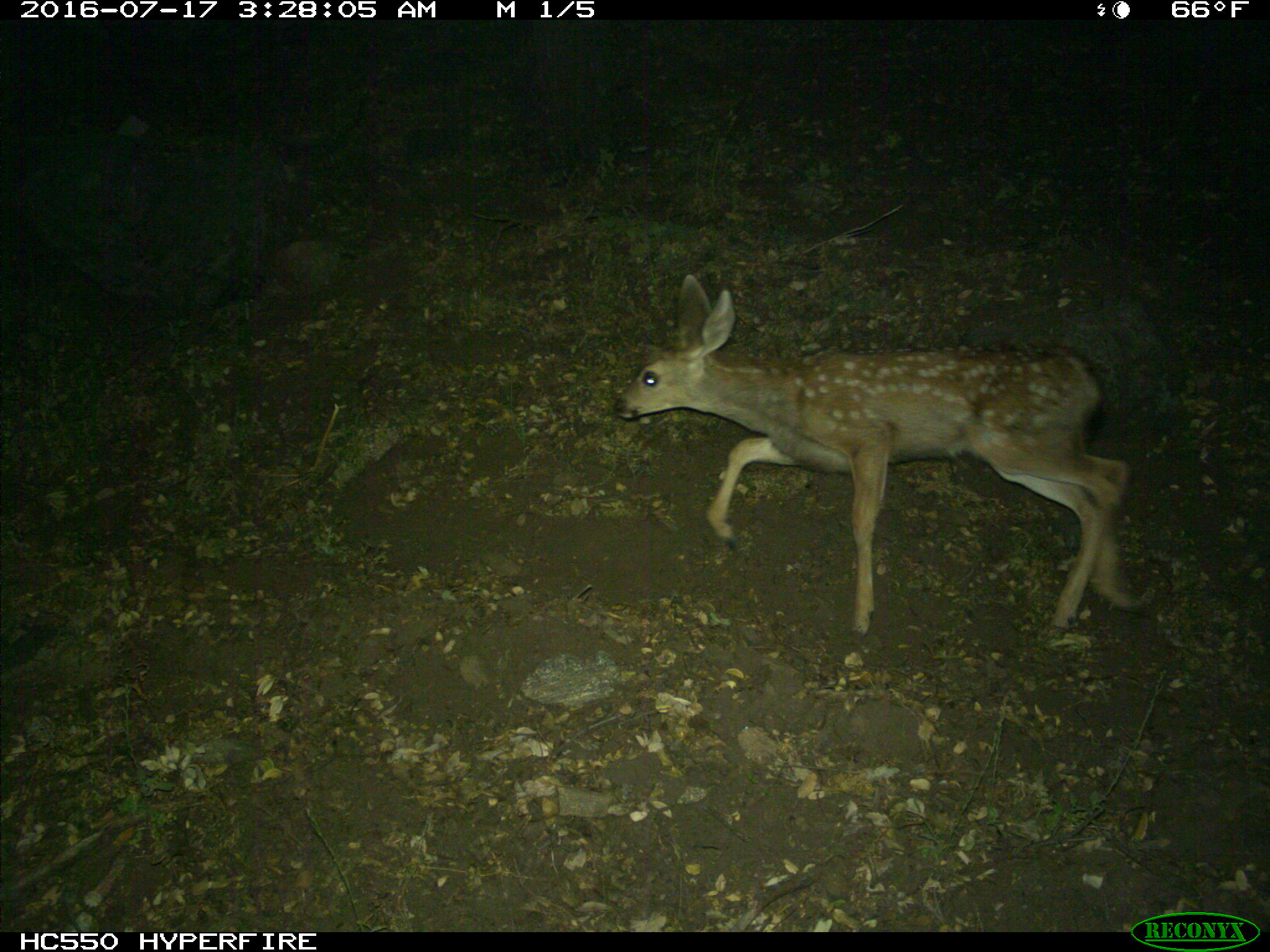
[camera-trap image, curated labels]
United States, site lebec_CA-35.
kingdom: Animalia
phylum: Chordata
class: Mammalia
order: Artiodactyla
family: Cervidae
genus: Odocoileus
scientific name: Odocoileus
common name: deer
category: unidentified deer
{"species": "unidentified deer (deer) (Odocoileus)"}